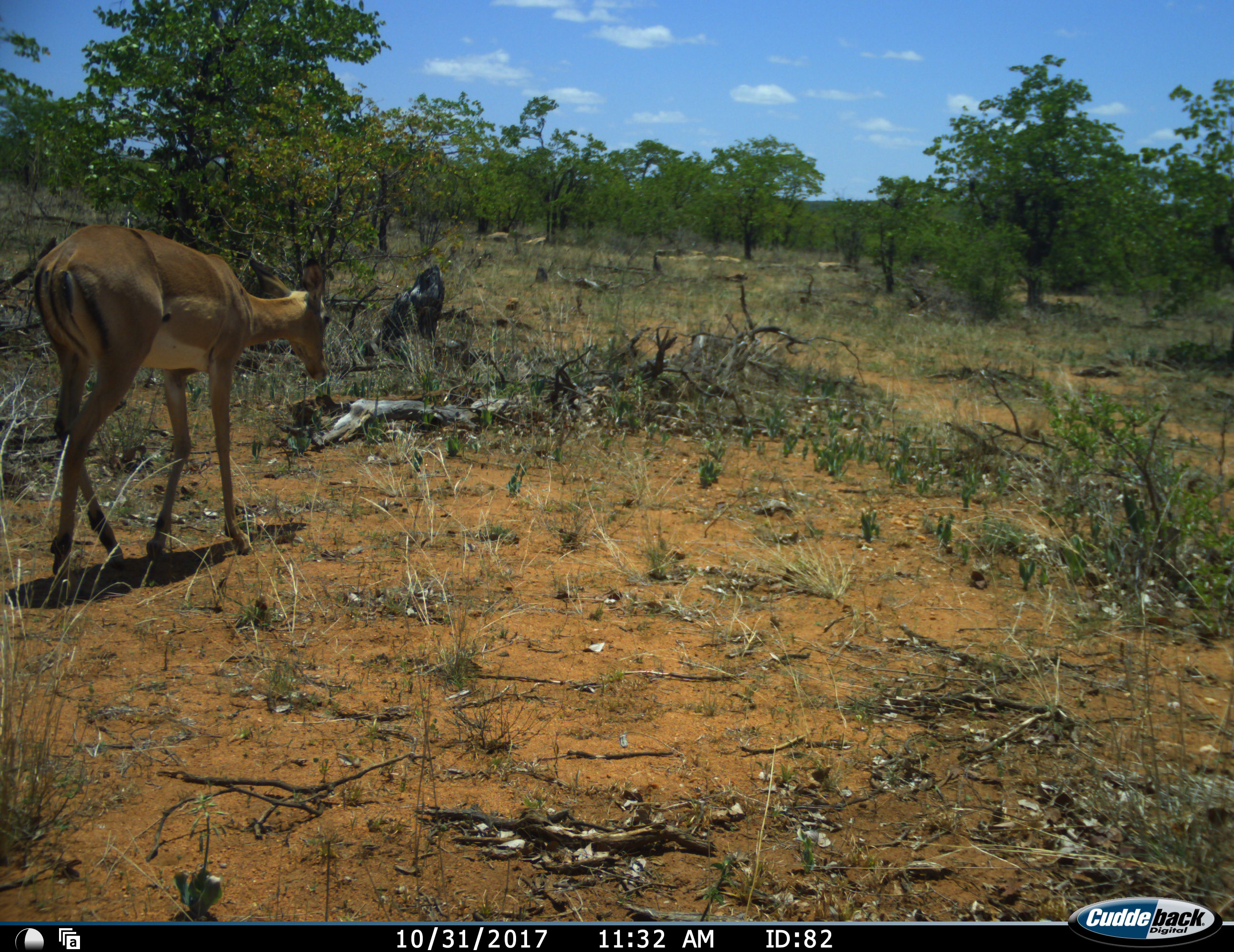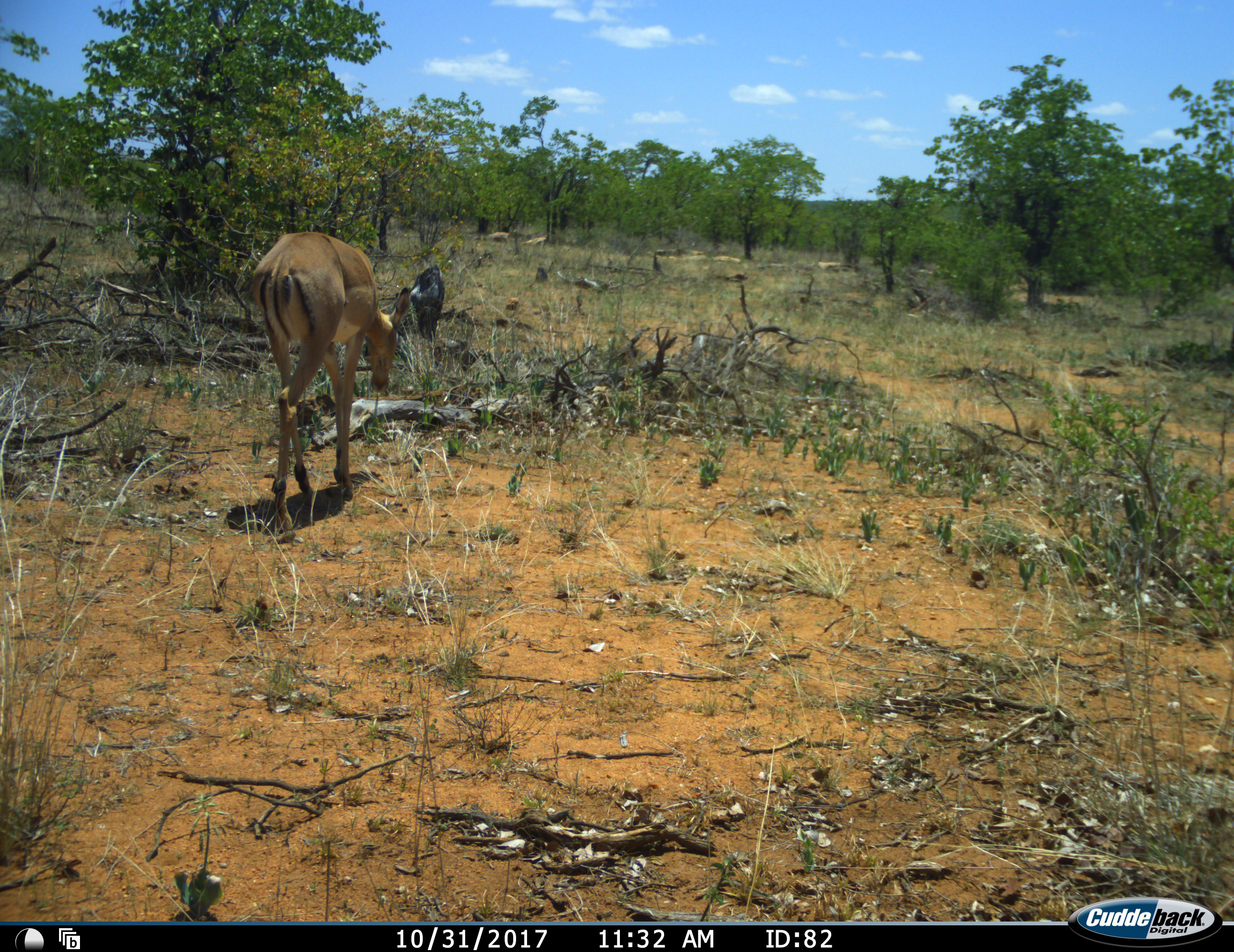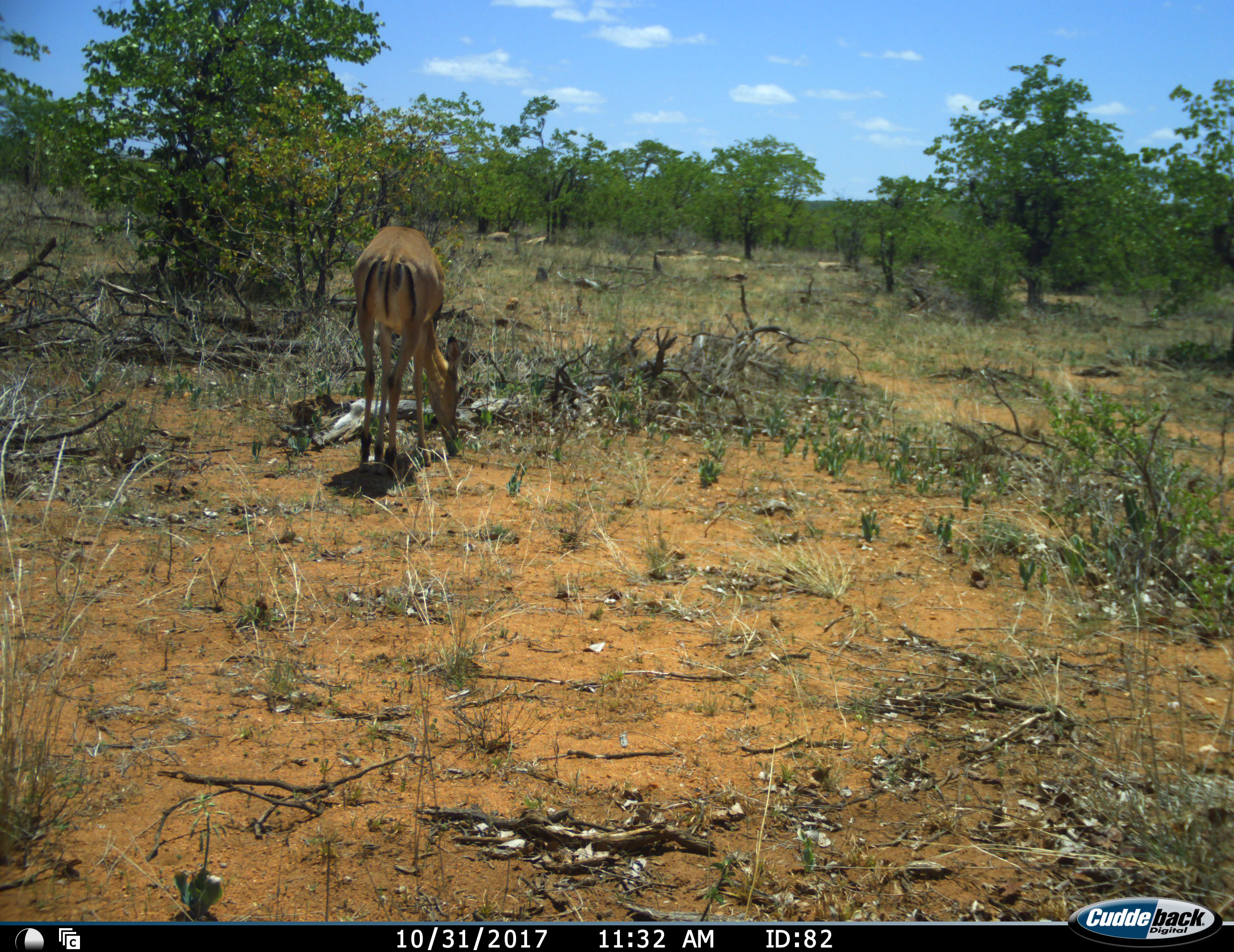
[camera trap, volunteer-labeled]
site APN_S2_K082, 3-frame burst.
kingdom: Animalia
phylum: Chordata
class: Mammalia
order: Artiodactyla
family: Bovidae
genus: Aepyceros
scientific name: Aepyceros melampus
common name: impala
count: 1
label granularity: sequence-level